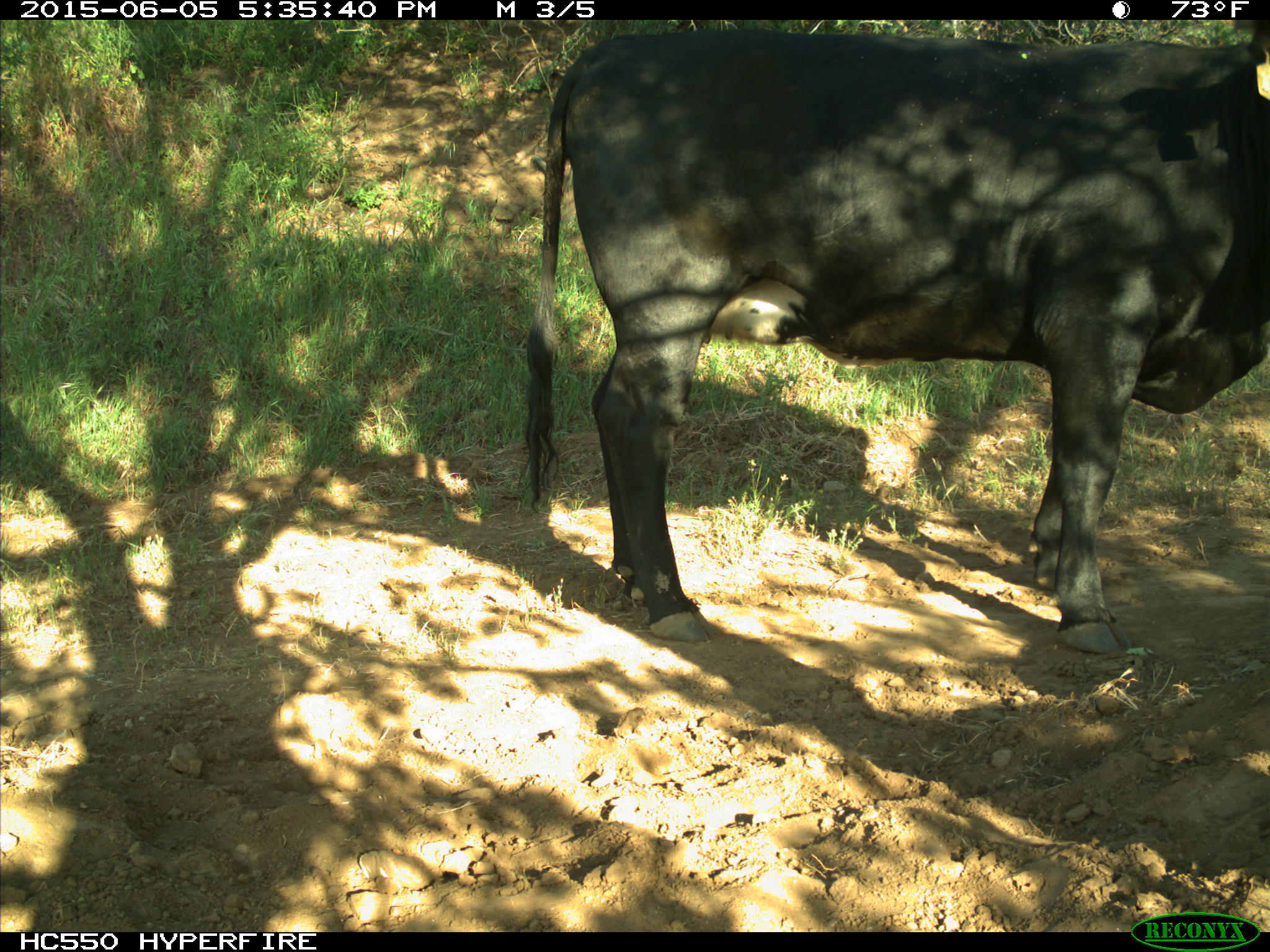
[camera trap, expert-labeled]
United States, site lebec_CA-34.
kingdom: Animalia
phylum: Chordata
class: Mammalia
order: Artiodactyla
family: Bovidae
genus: Bos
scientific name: Bos taurus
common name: domestic cow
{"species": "Bos taurus (domestic cow)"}